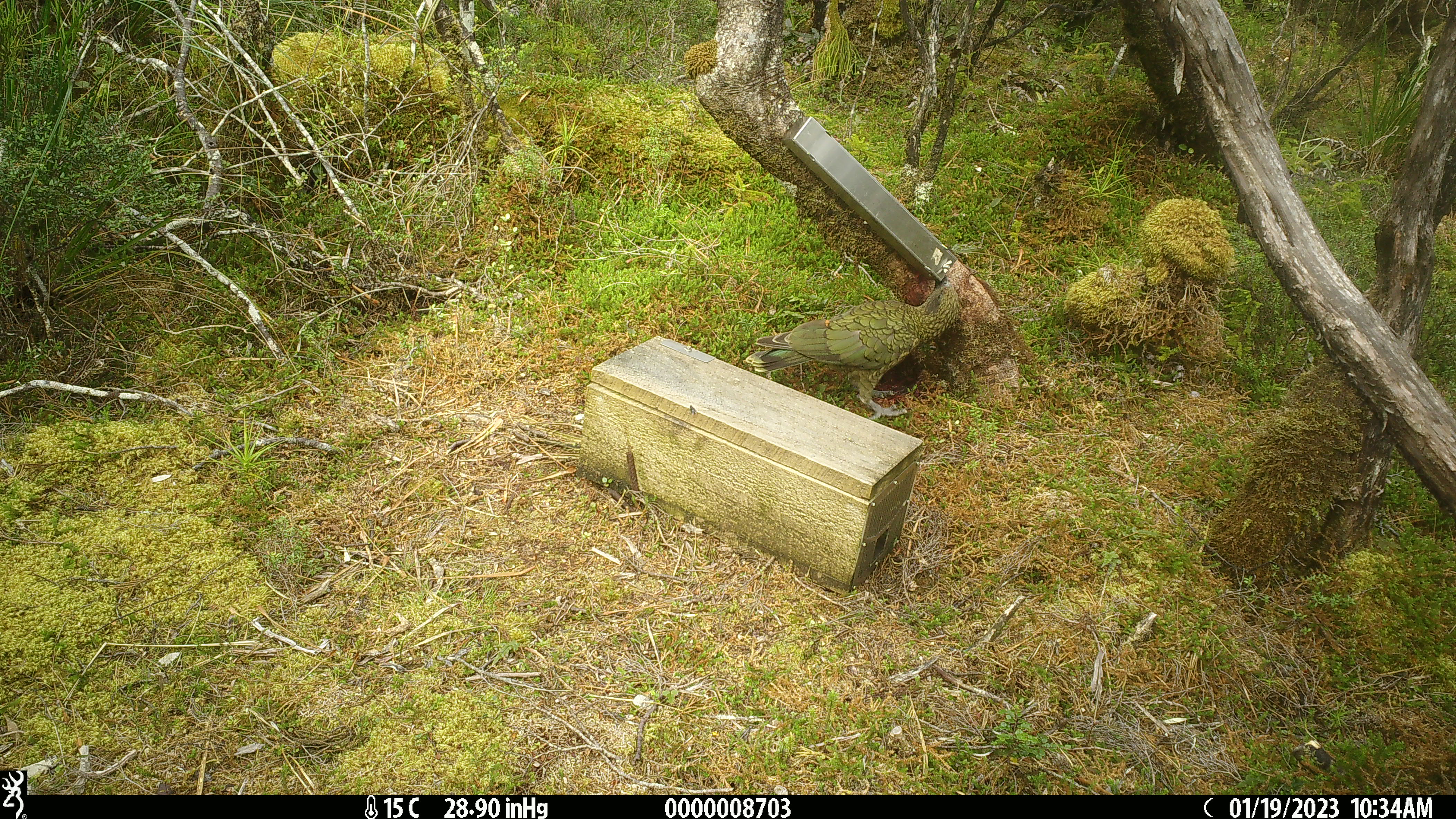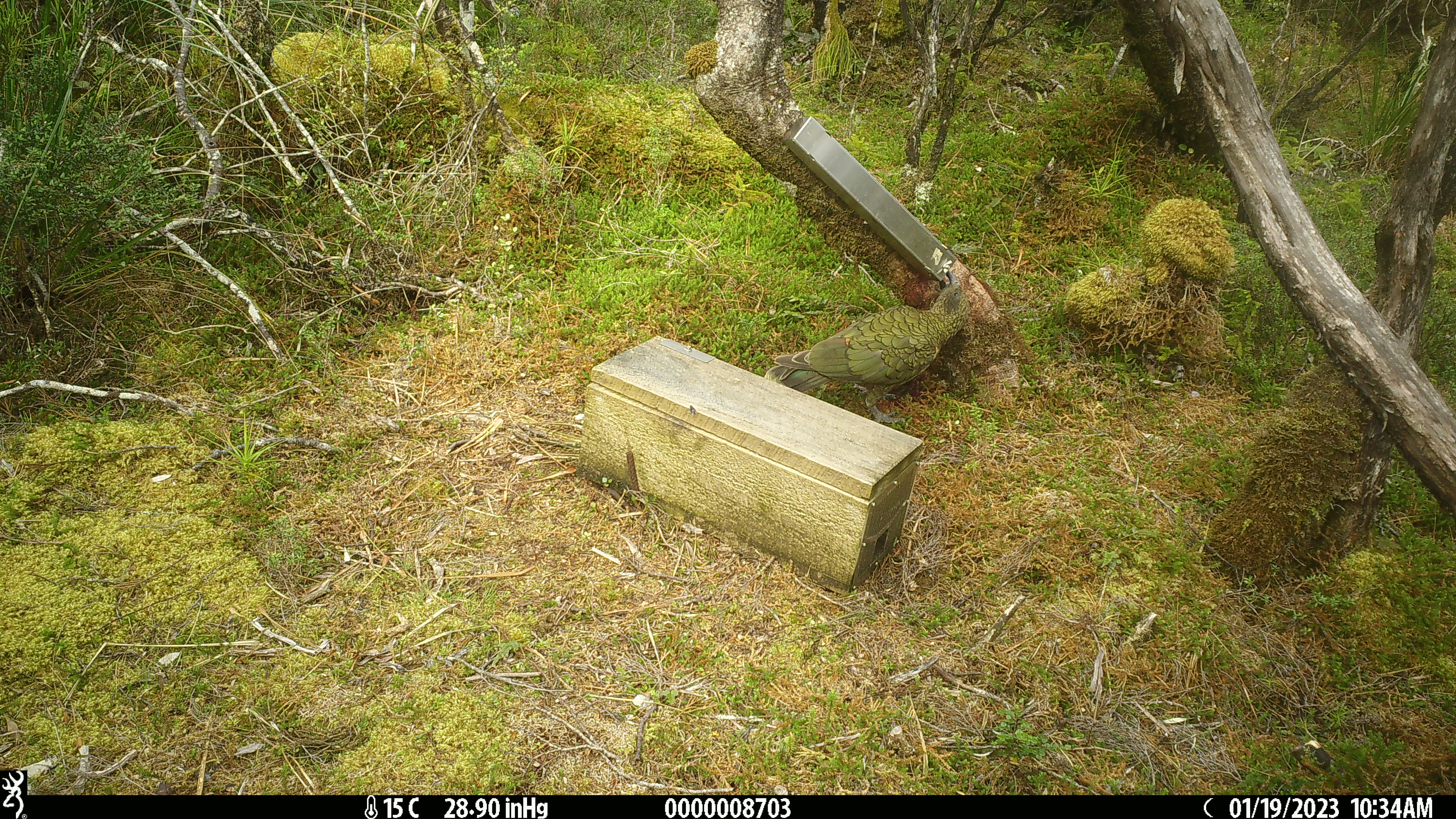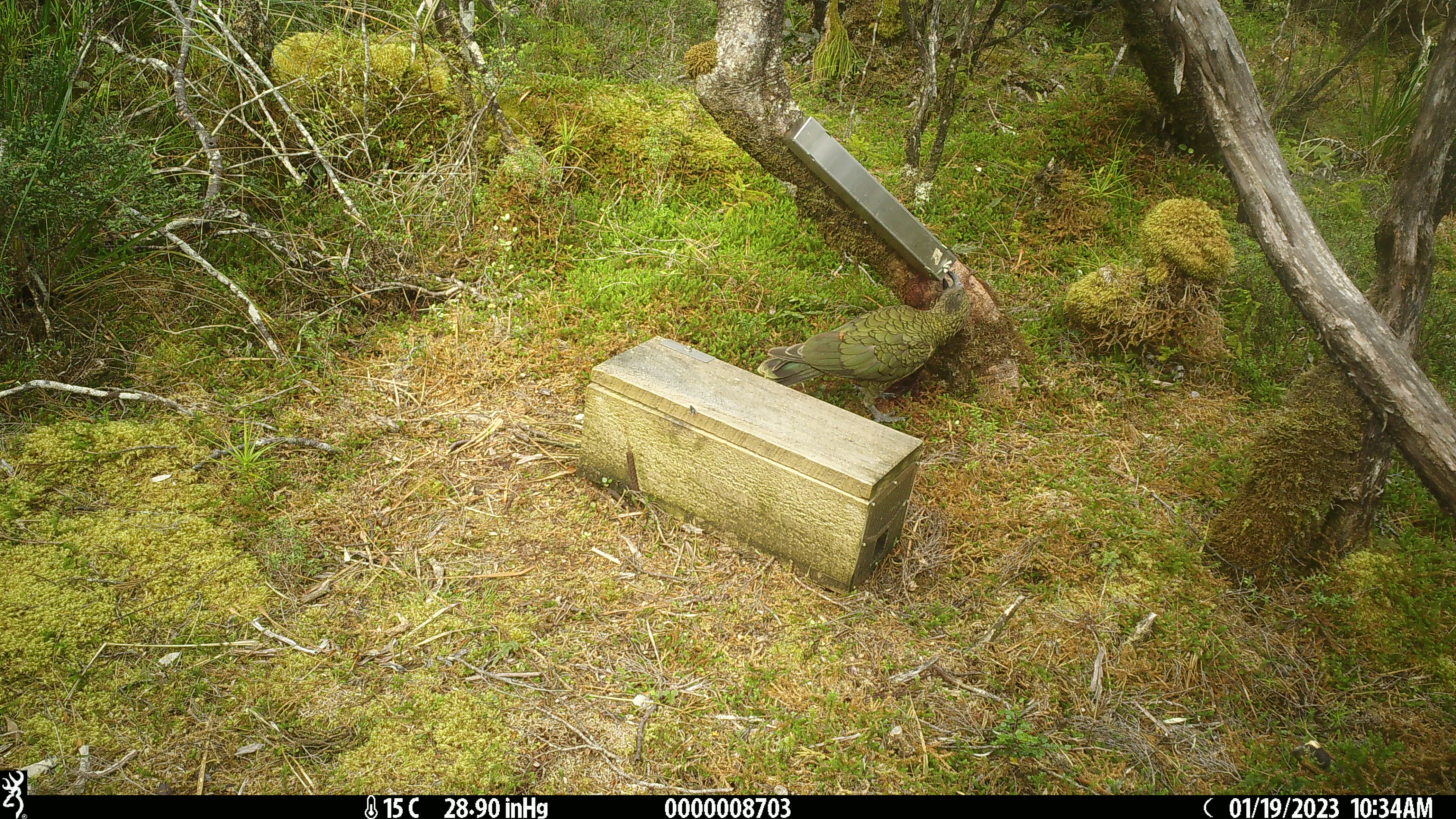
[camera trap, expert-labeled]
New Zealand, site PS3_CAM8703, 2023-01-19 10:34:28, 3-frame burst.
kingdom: Animalia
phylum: Chordata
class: Aves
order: Psittaciformes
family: Strigopidae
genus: Nestor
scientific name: Nestor notabilis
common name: kea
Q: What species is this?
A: Kea (Nestor notabilis).